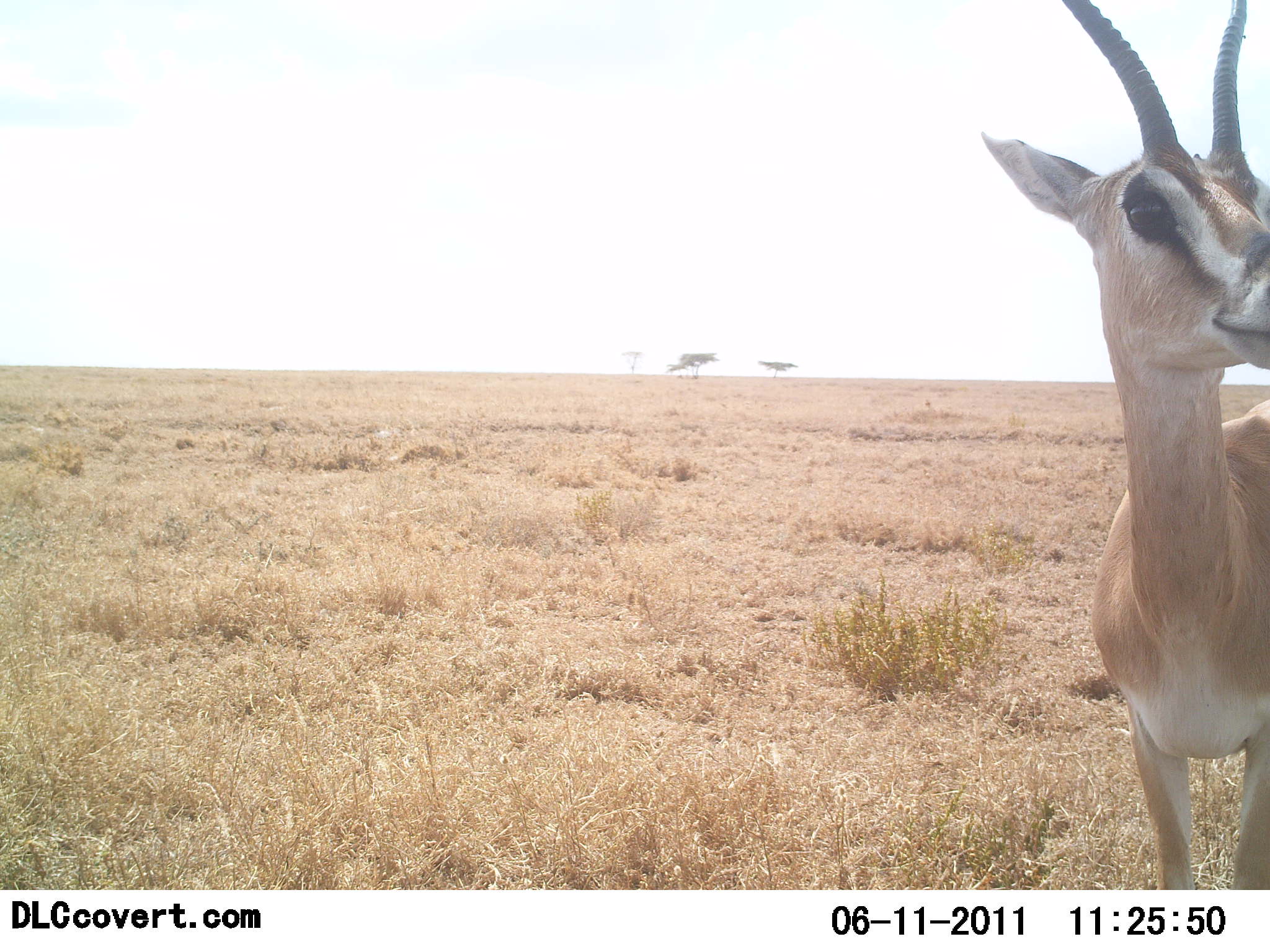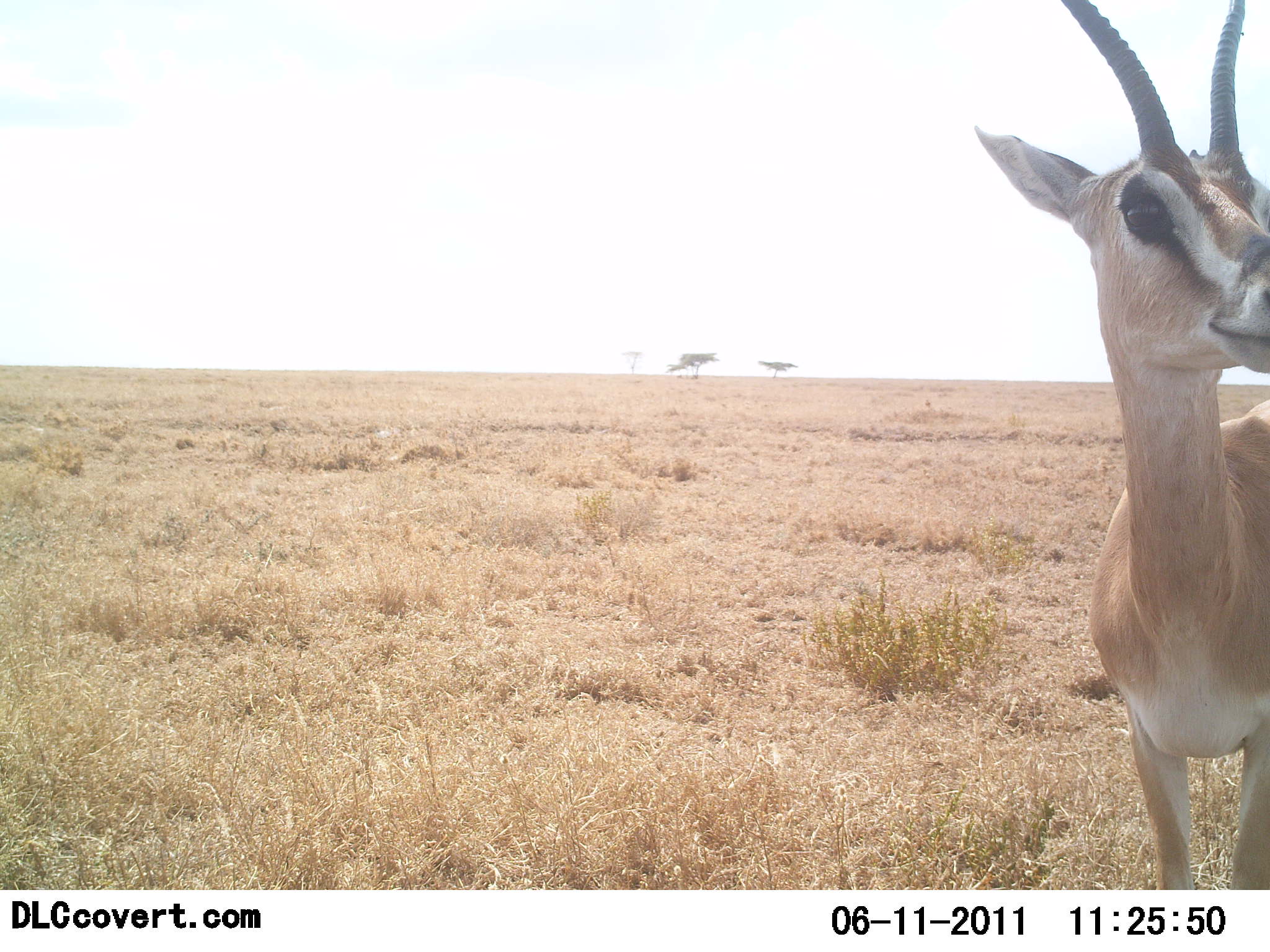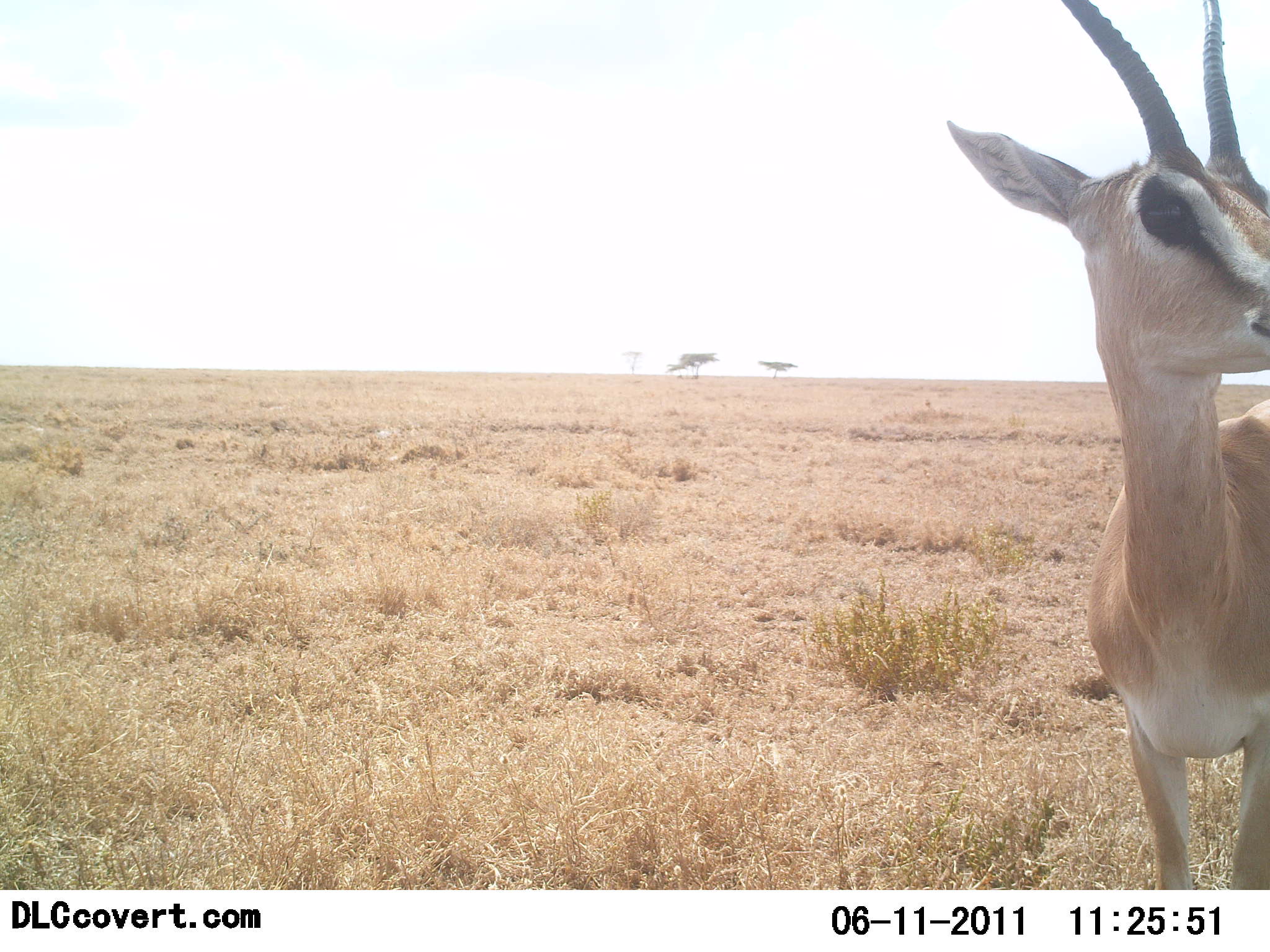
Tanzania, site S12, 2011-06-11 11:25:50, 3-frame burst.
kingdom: Animalia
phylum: Chordata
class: Mammalia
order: Artiodactyla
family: Bovidae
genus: Nanger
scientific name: Nanger granti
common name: grant's gazelle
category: gazellegrants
Gazellegrants (grant's gazelle) (Nanger granti), count 1. Behavior (volunteer vote fractions): standing 100%, resting 0%, moving 0%, interacting 0%. Young present (vote fraction): 0%. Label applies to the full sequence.